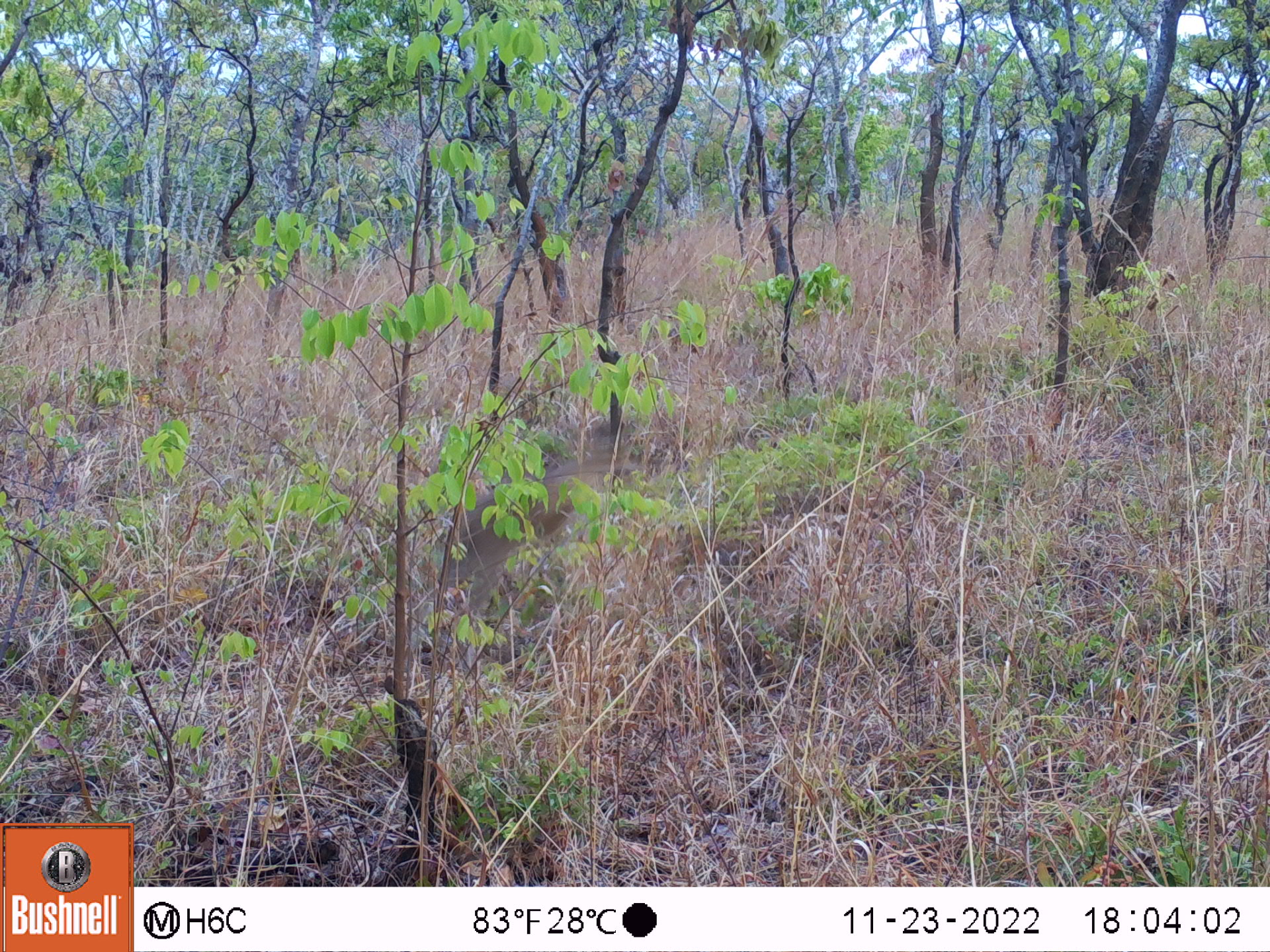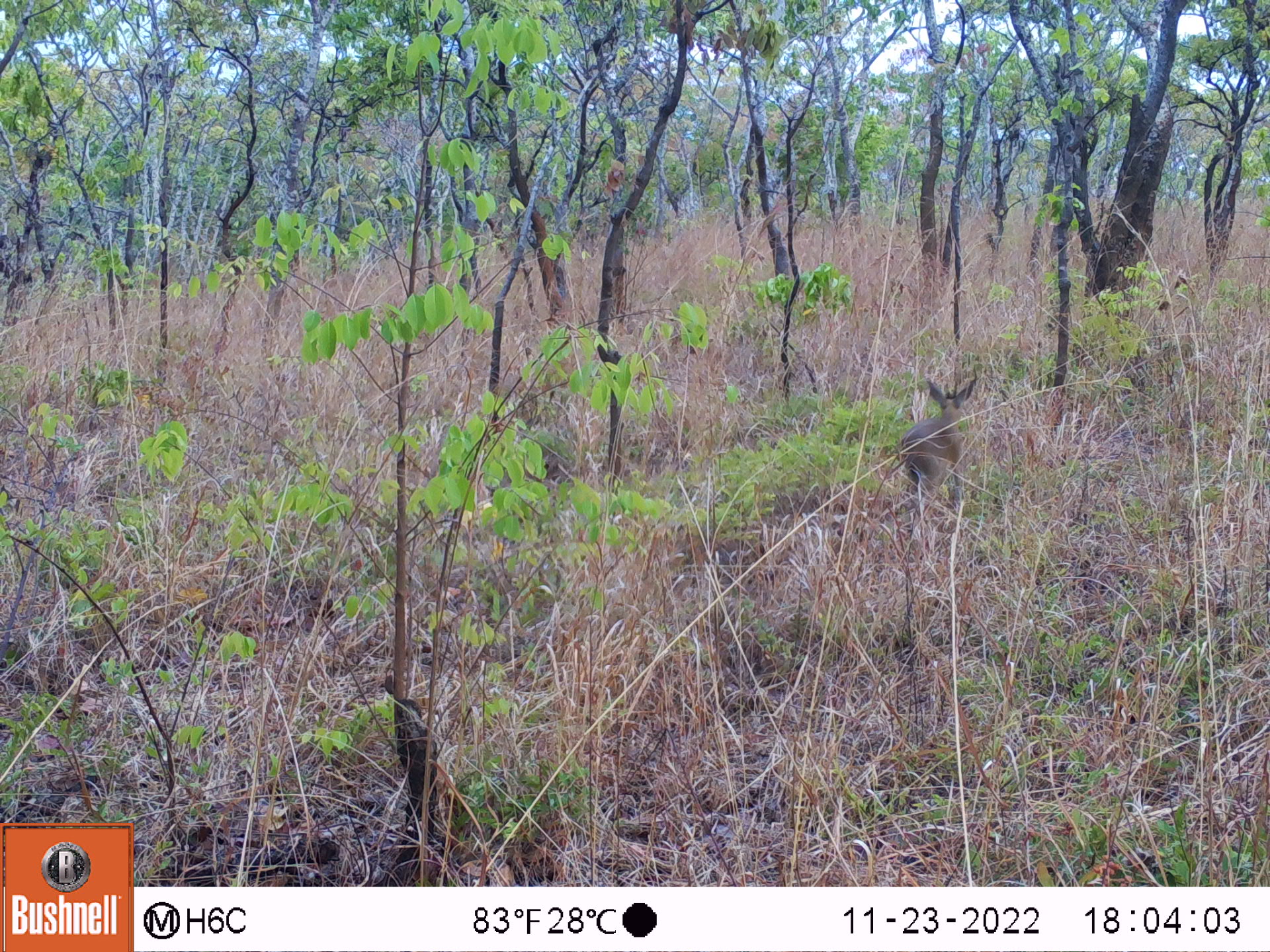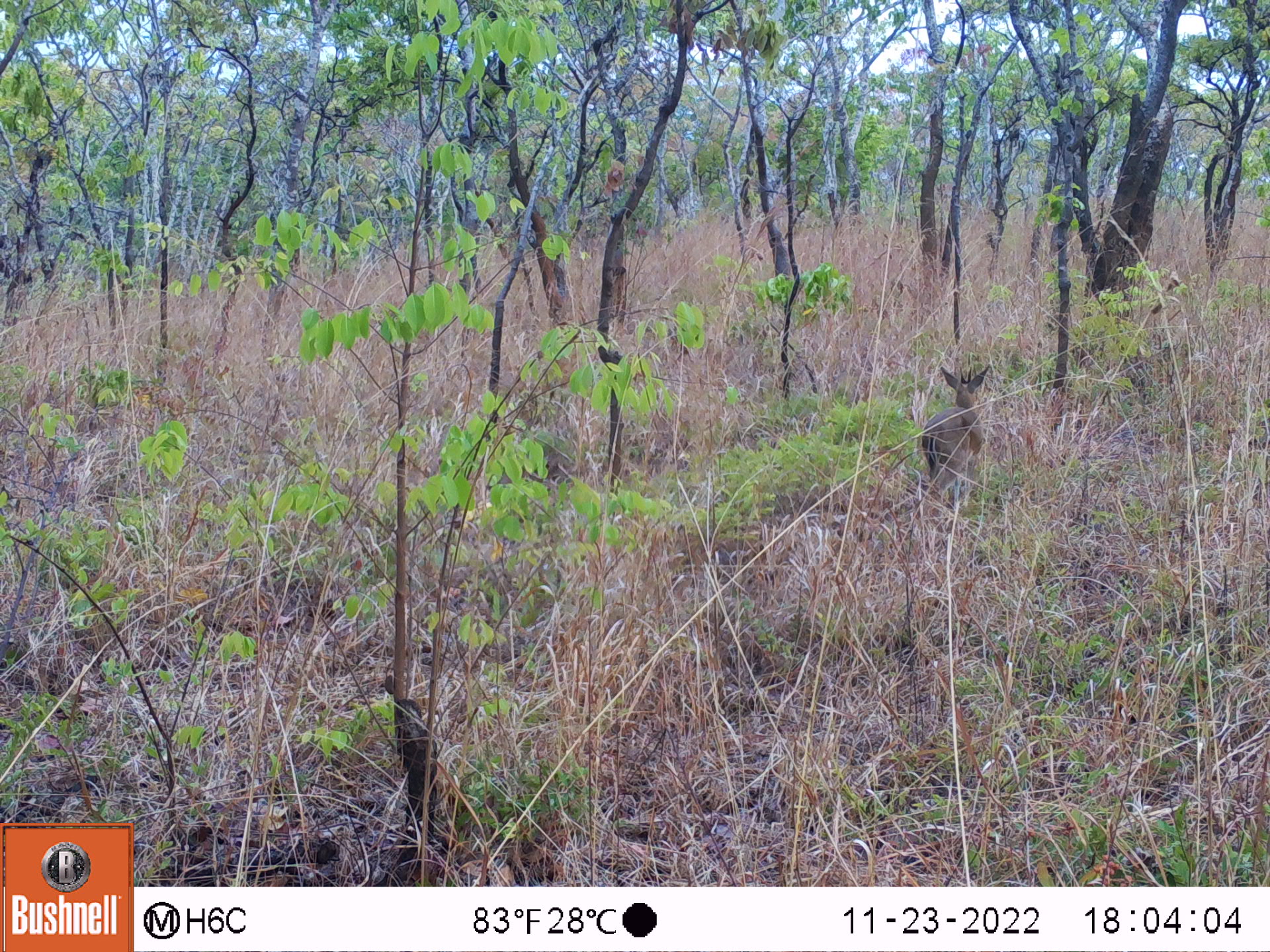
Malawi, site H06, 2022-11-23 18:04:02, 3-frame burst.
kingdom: Animalia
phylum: Chordata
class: Mammalia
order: Artiodactyla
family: Bovidae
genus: Sylvicapra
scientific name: Sylvicapra grimmia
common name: common duiker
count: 1